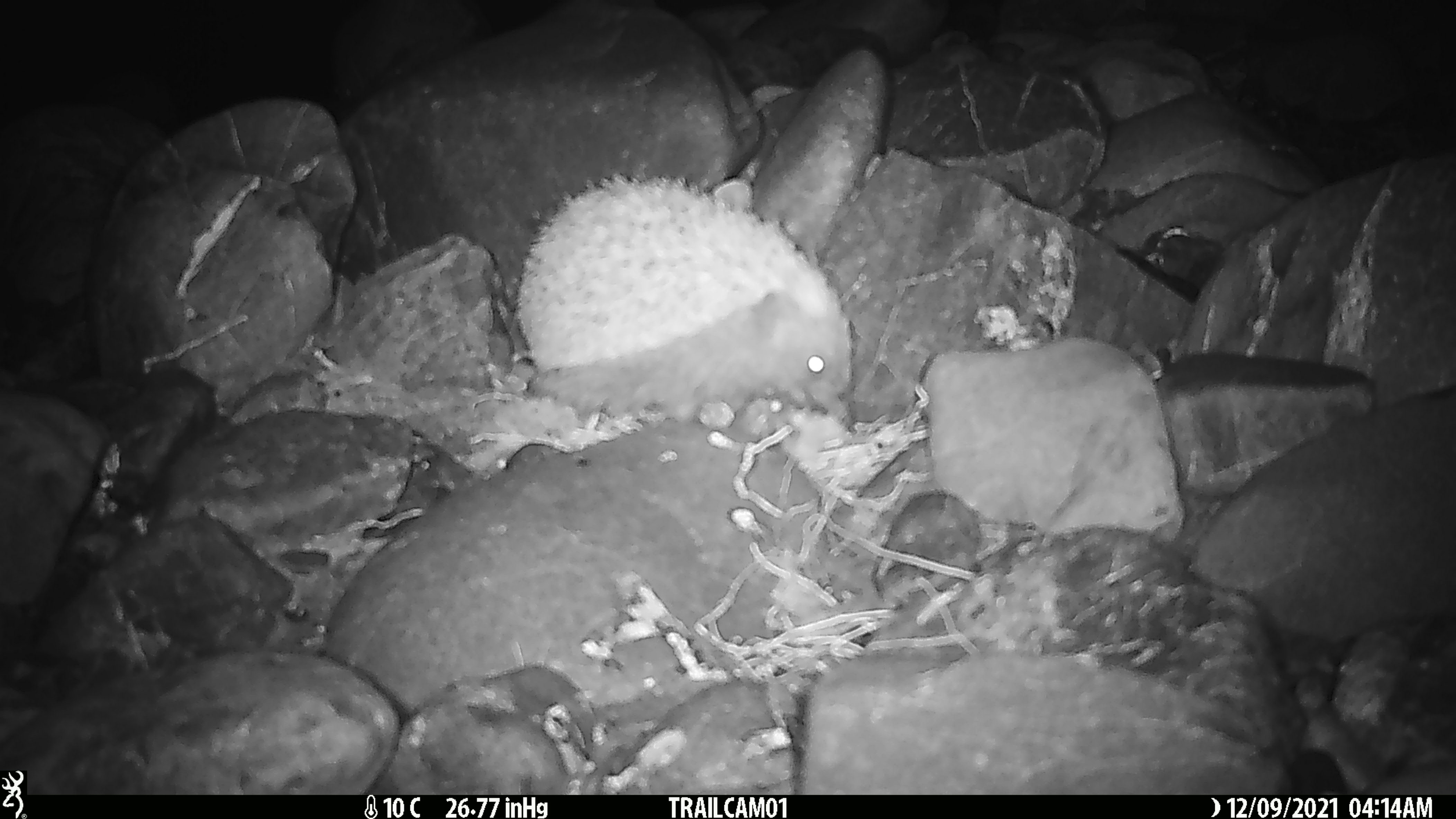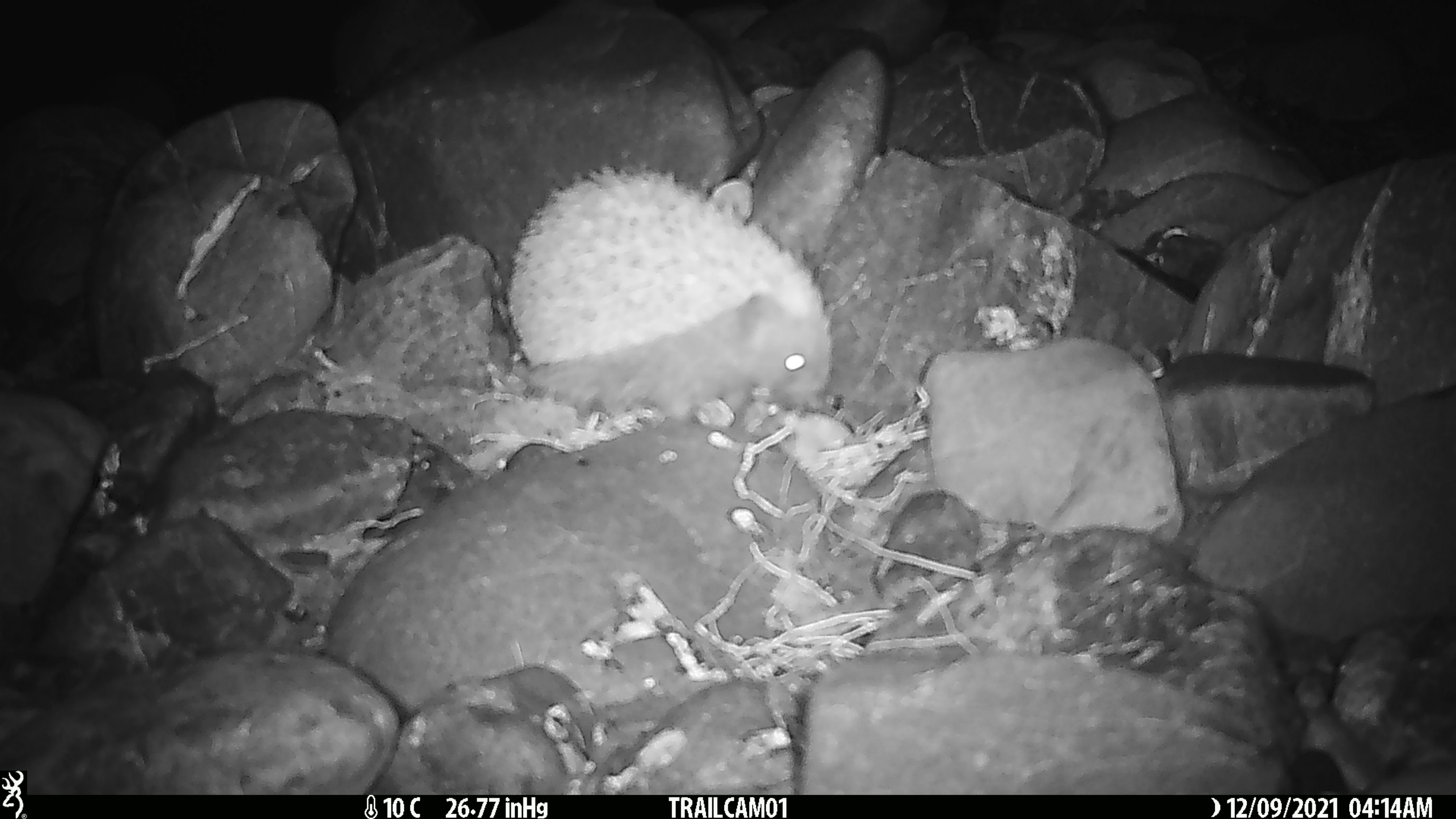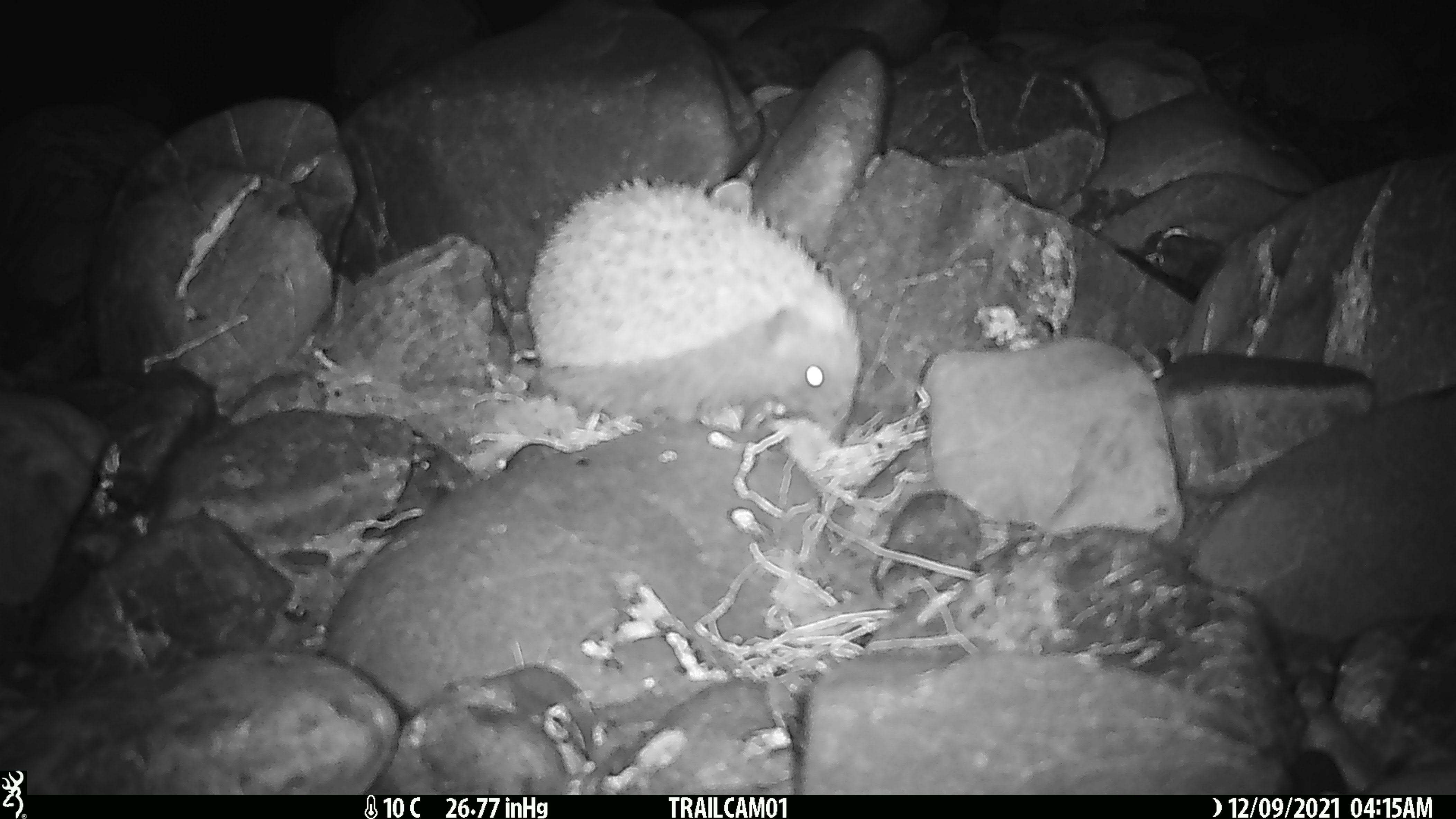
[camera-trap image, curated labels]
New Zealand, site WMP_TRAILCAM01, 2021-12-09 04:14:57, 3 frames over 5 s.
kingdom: Animalia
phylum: Chordata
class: Mammalia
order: Eulipotyphla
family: Erinaceidae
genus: Erinaceus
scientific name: Erinaceus europaeus europaeus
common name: european hedgehog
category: hedgehog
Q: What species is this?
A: Hedgehog (european hedgehog) (Erinaceus europaeus europaeus).